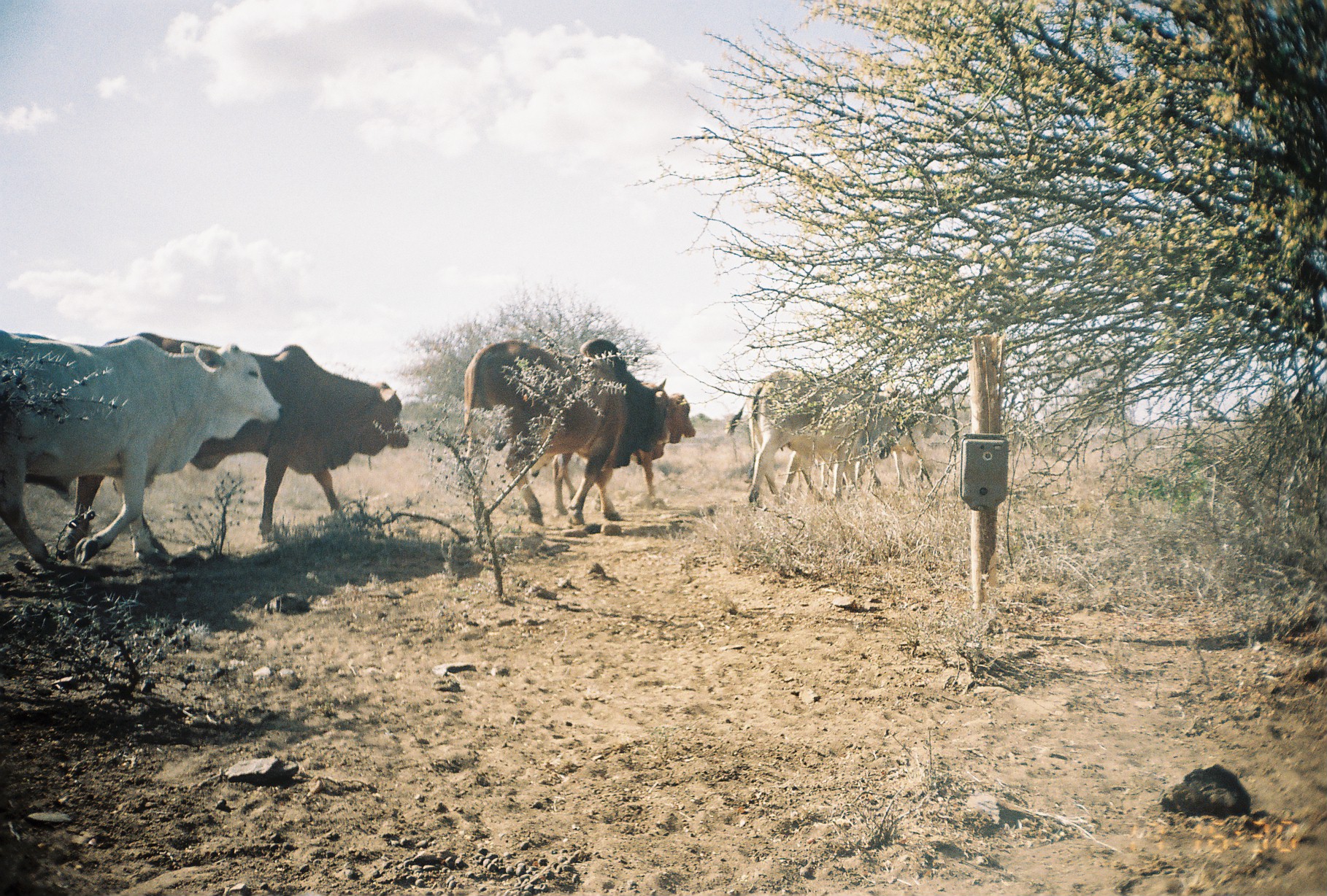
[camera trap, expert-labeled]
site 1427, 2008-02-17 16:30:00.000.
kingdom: Animalia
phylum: Chordata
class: Mammalia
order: Artiodactyla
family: Bovidae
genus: Bos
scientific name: Bos taurus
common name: domestic cattle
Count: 6.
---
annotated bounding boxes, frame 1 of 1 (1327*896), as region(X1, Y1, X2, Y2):
bos taurus: region(60, 332, 410, 552); region(0, 326, 284, 564); region(459, 338, 668, 527); region(725, 370, 895, 507); region(748, 368, 894, 502); region(553, 379, 696, 514)